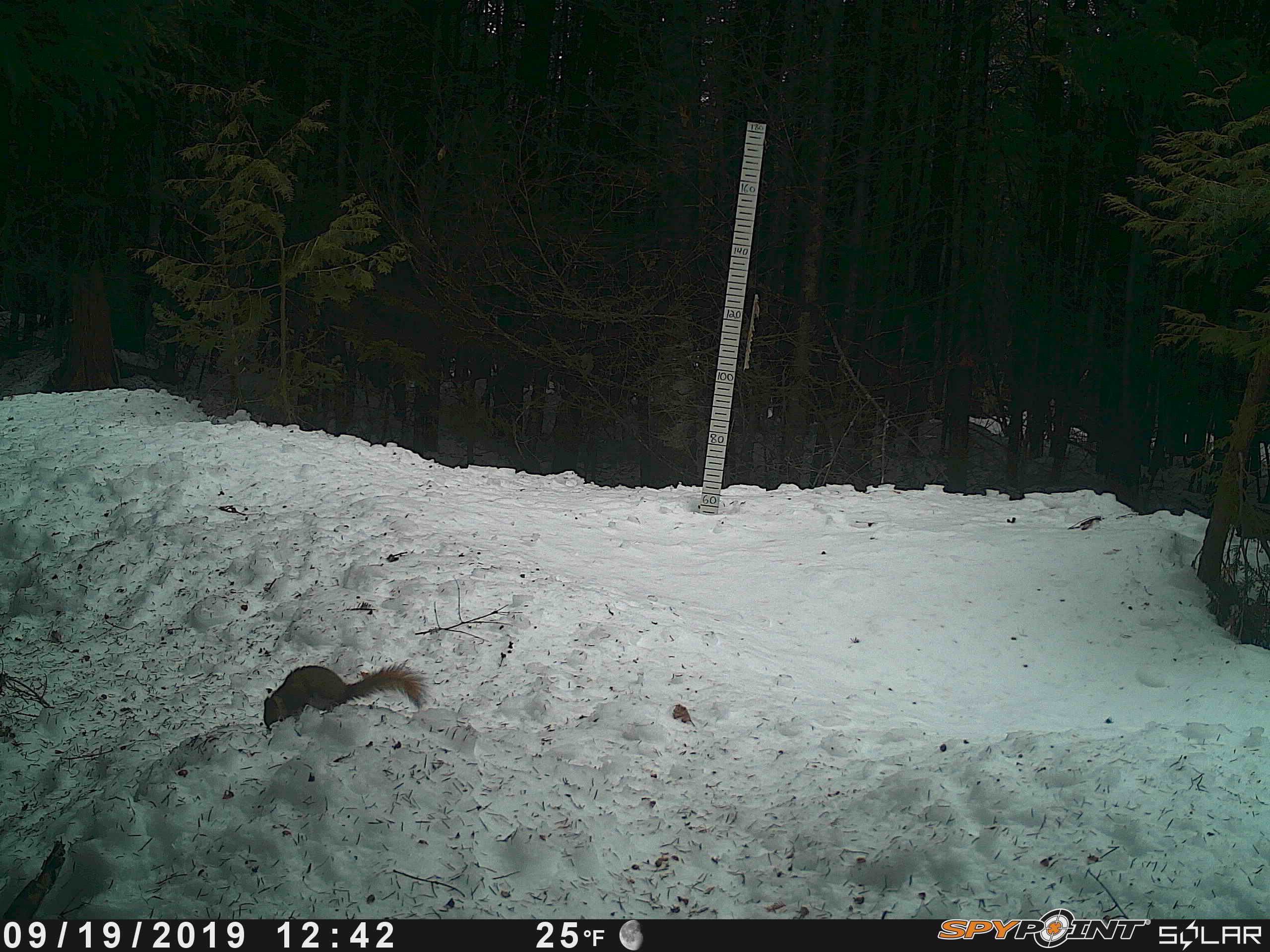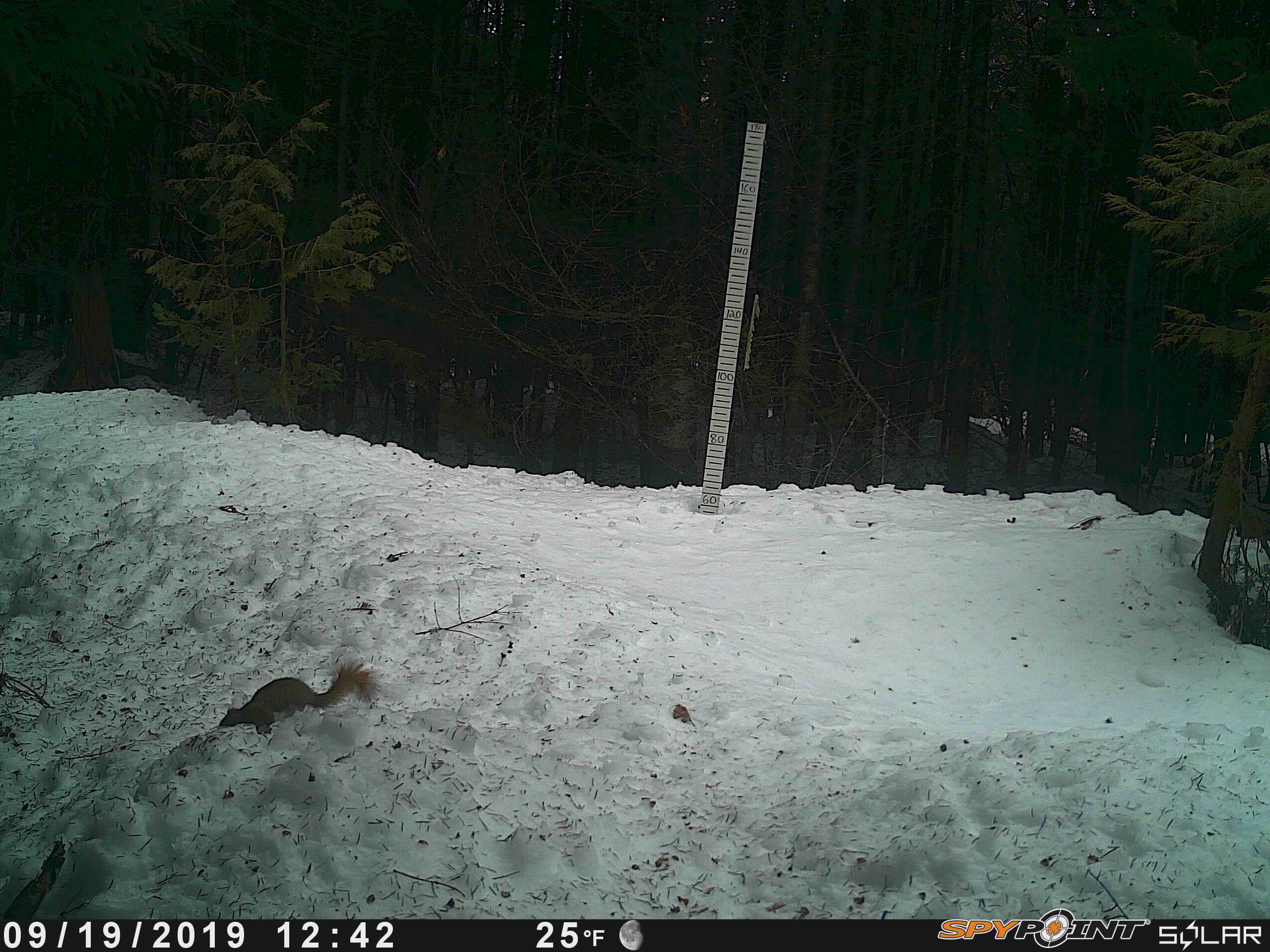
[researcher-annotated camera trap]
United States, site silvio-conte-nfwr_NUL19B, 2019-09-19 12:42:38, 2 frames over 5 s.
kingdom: Animalia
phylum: Chordata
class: Mammalia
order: Rodentia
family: Sciuridae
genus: Tamiasciurus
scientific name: Tamiasciurus hudsonicus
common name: red squirrel